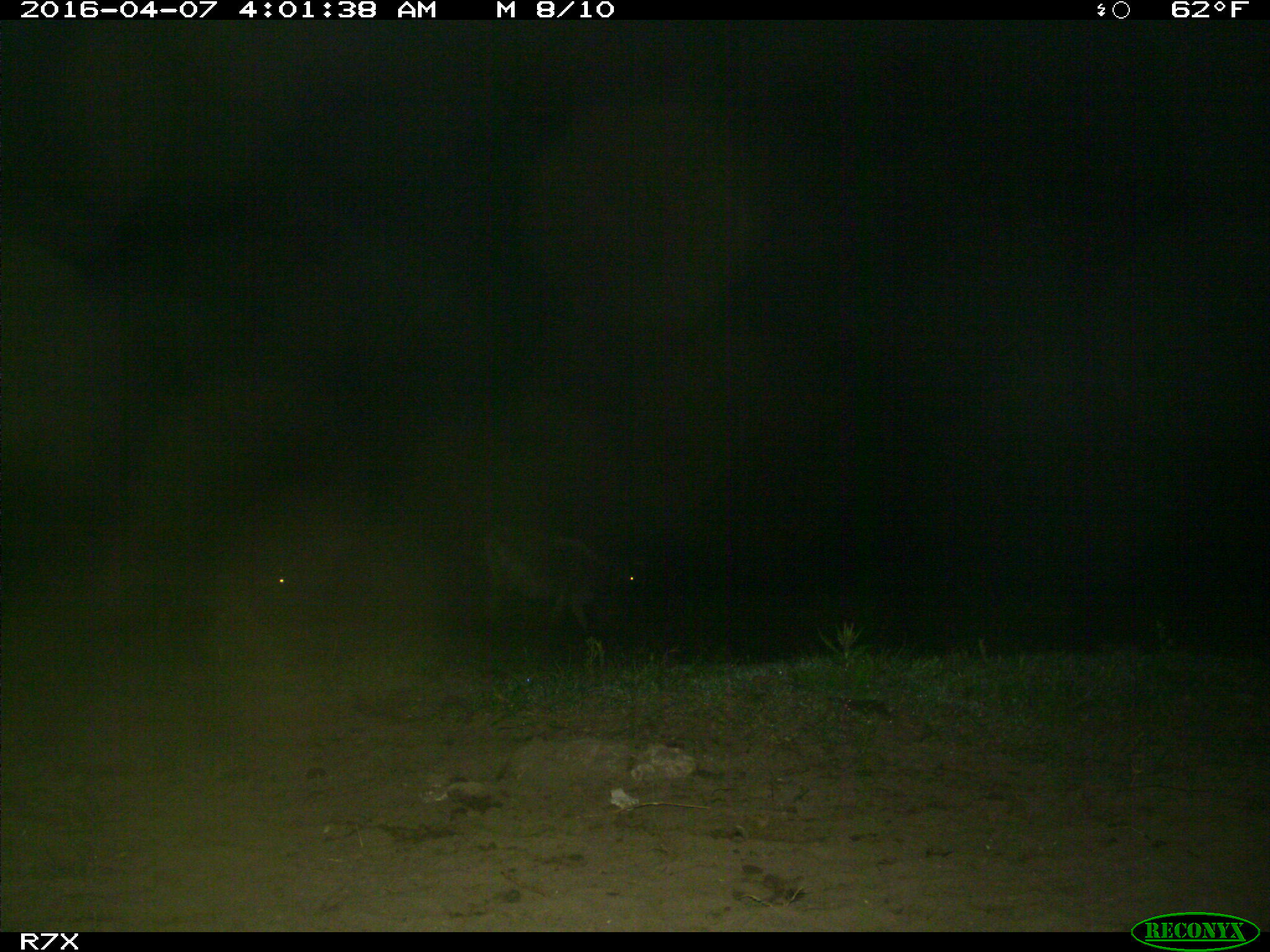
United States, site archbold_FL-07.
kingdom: Animalia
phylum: Chordata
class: Mammalia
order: Artiodactyla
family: Bovidae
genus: Bos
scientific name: Bos taurus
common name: domestic cow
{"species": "Bos taurus (domestic cow)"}